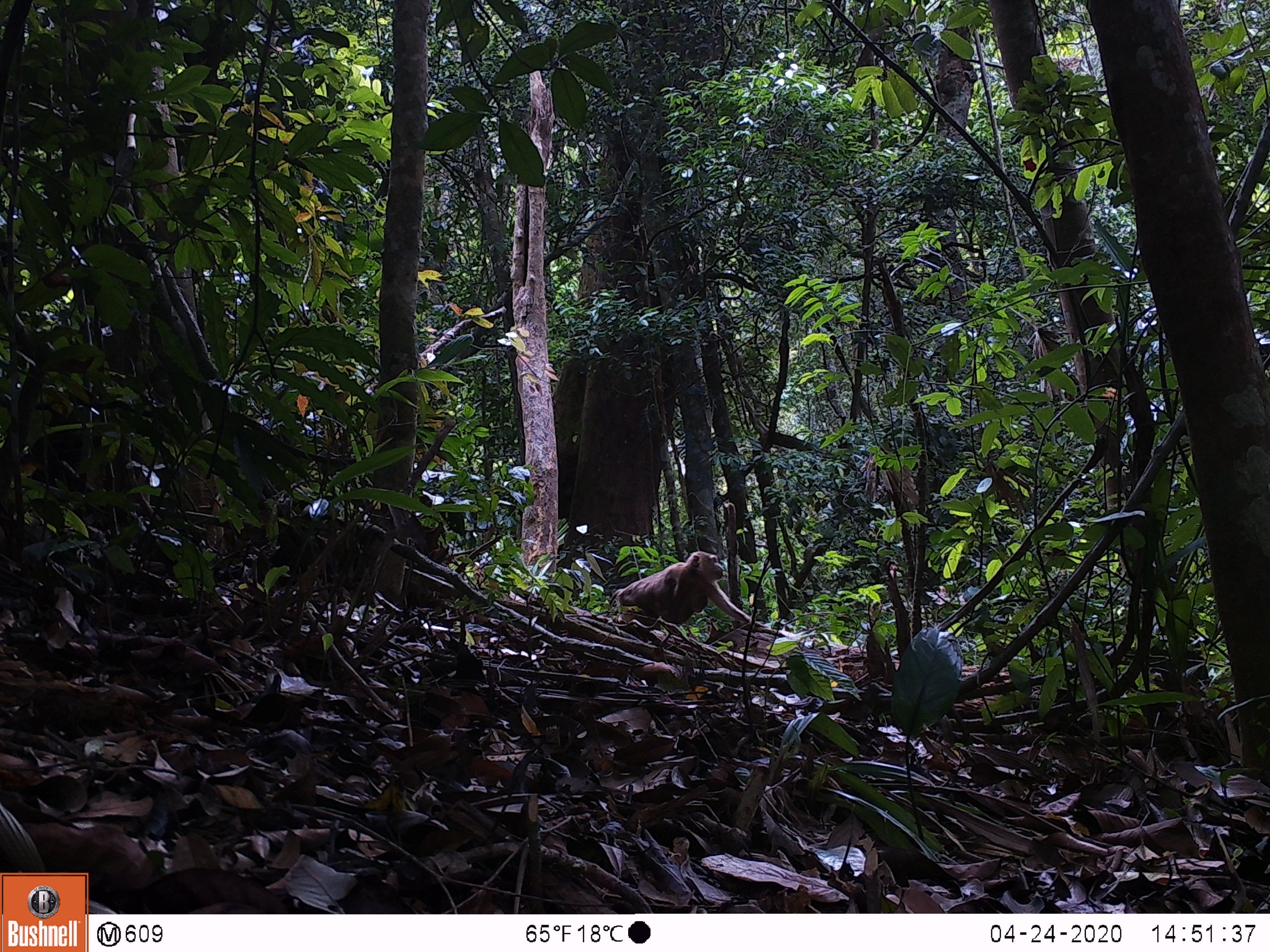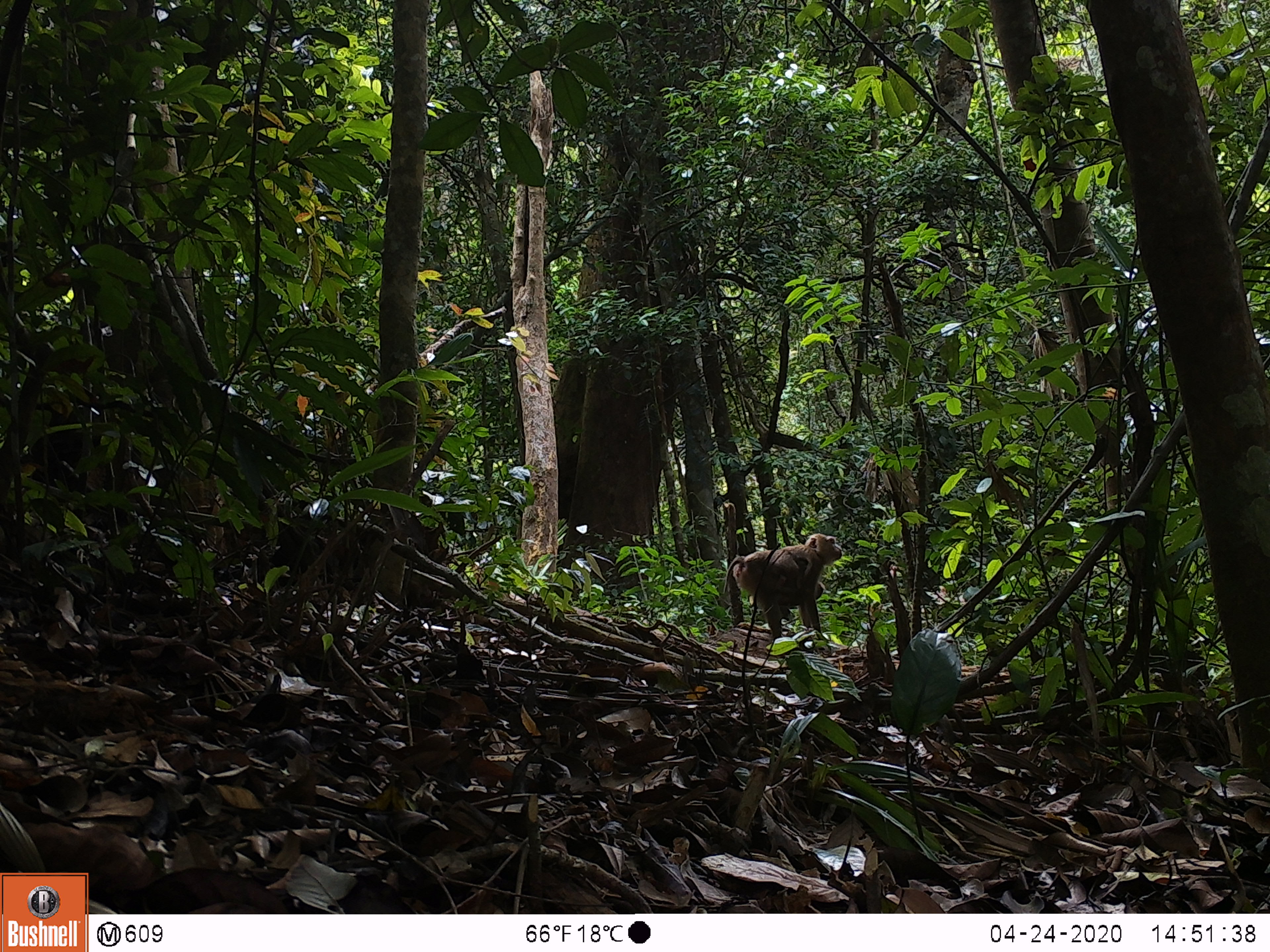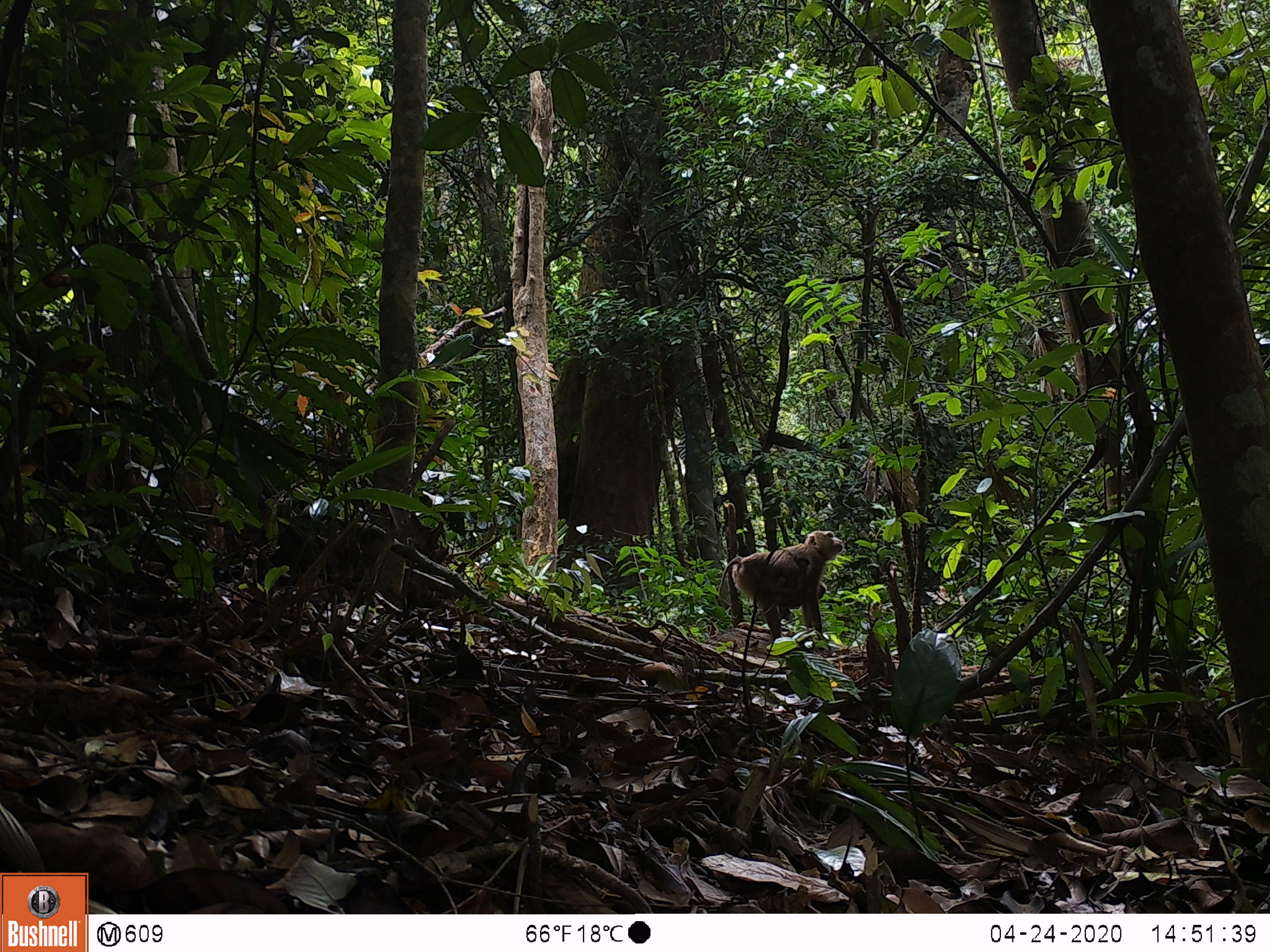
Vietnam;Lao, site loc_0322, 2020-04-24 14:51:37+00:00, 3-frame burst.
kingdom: Animalia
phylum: Chordata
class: Mammalia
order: Primates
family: Cercopithecidae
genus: Macaca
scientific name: Macaca nemestrina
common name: pig-tailed macaque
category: pig tailed macaque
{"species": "pig tailed macaque (pig-tailed macaque) (Macaca nemestrina)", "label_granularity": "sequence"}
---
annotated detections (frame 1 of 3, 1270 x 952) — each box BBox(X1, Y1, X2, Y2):
pig tailed macaque: BBox(608, 550, 769, 628)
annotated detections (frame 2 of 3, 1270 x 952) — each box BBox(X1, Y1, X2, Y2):
pig tailed macaque: BBox(723, 533, 843, 639)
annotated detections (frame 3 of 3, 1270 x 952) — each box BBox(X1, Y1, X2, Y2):
pig tailed macaque: BBox(718, 530, 845, 639)